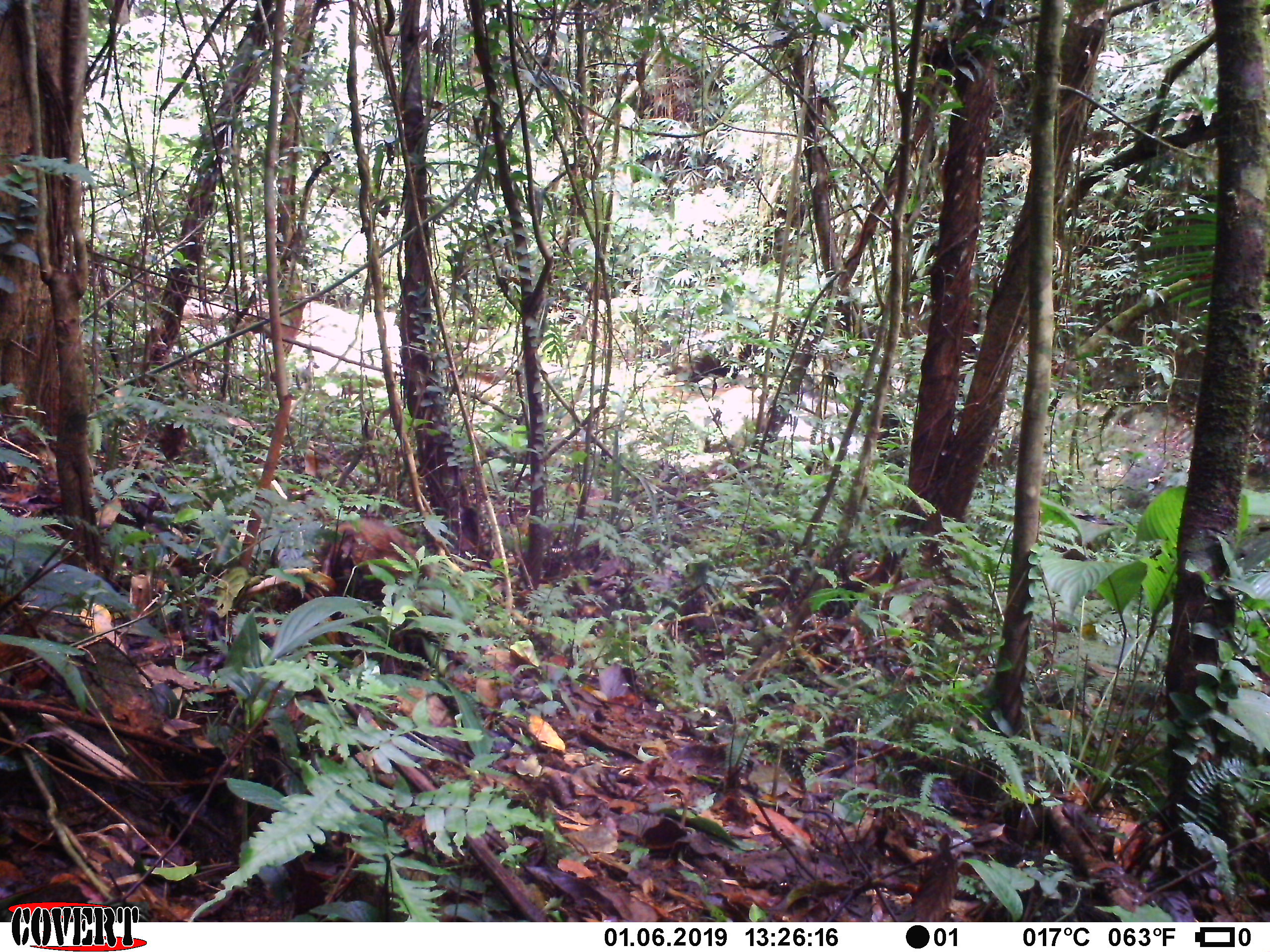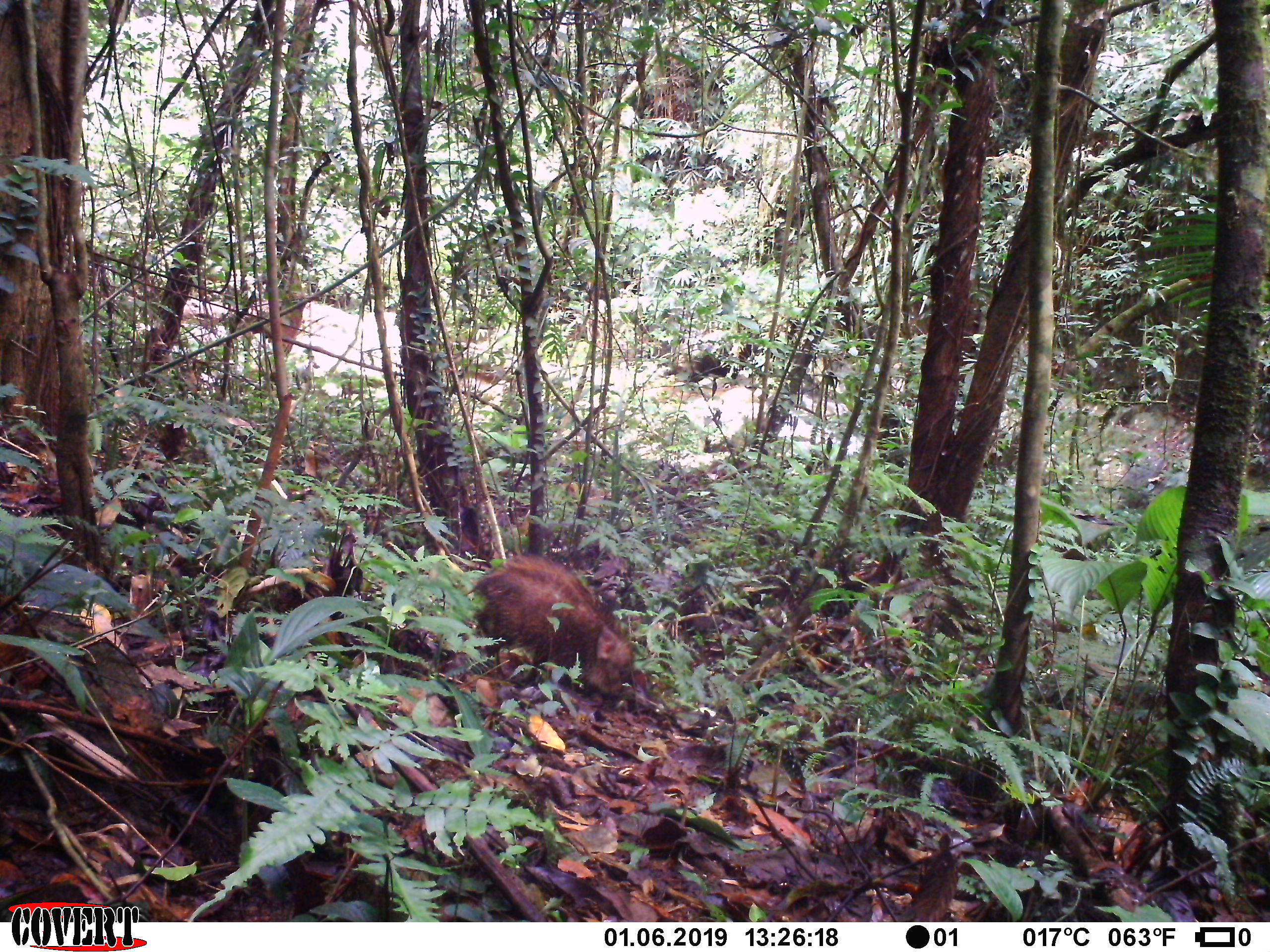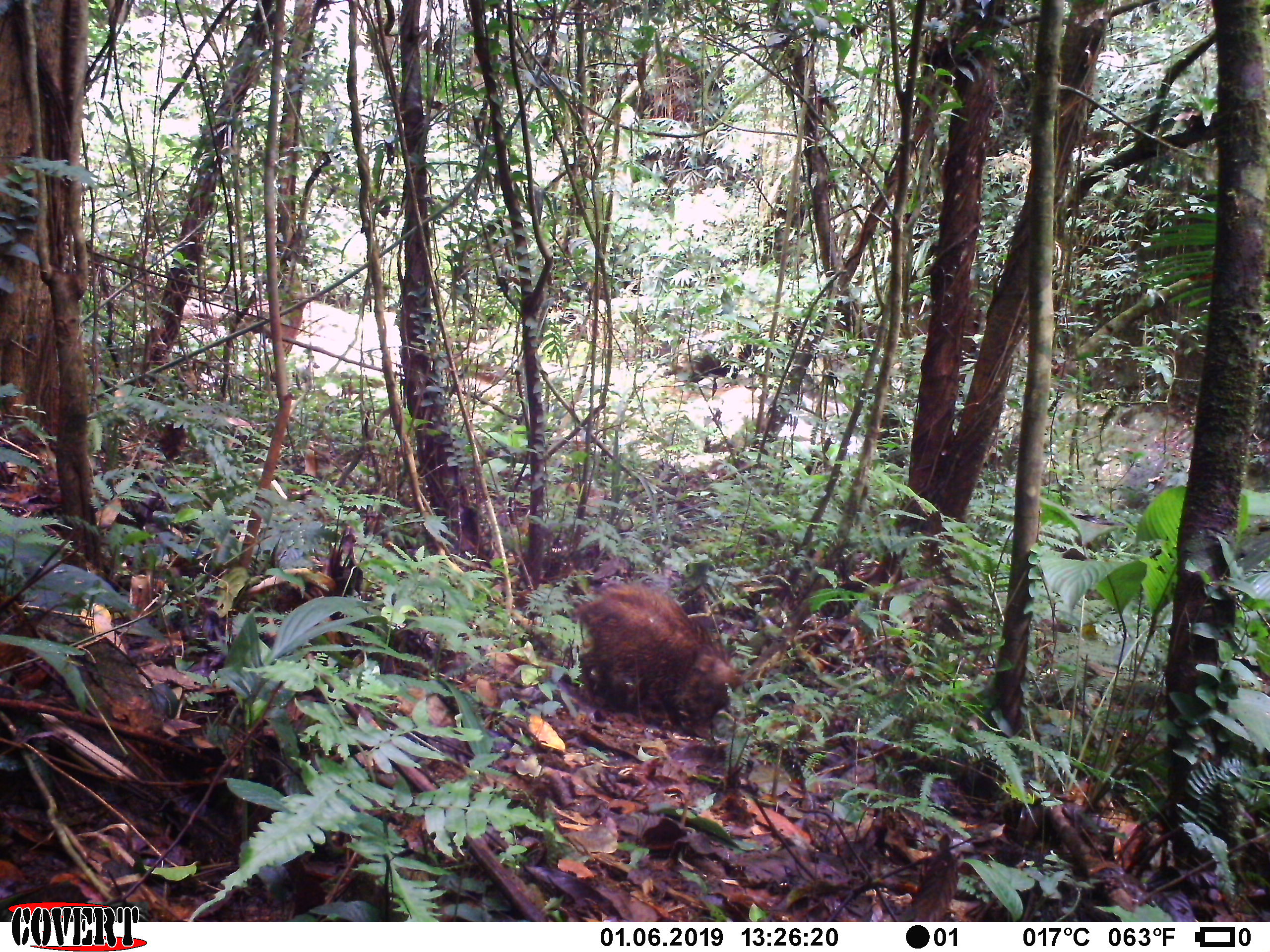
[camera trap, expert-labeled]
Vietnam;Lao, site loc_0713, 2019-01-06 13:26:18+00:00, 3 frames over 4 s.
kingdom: Animalia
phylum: Chordata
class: Mammalia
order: Artiodactyla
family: Suidae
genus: Sus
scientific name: Sus scrofa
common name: eurasian wild pig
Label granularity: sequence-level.